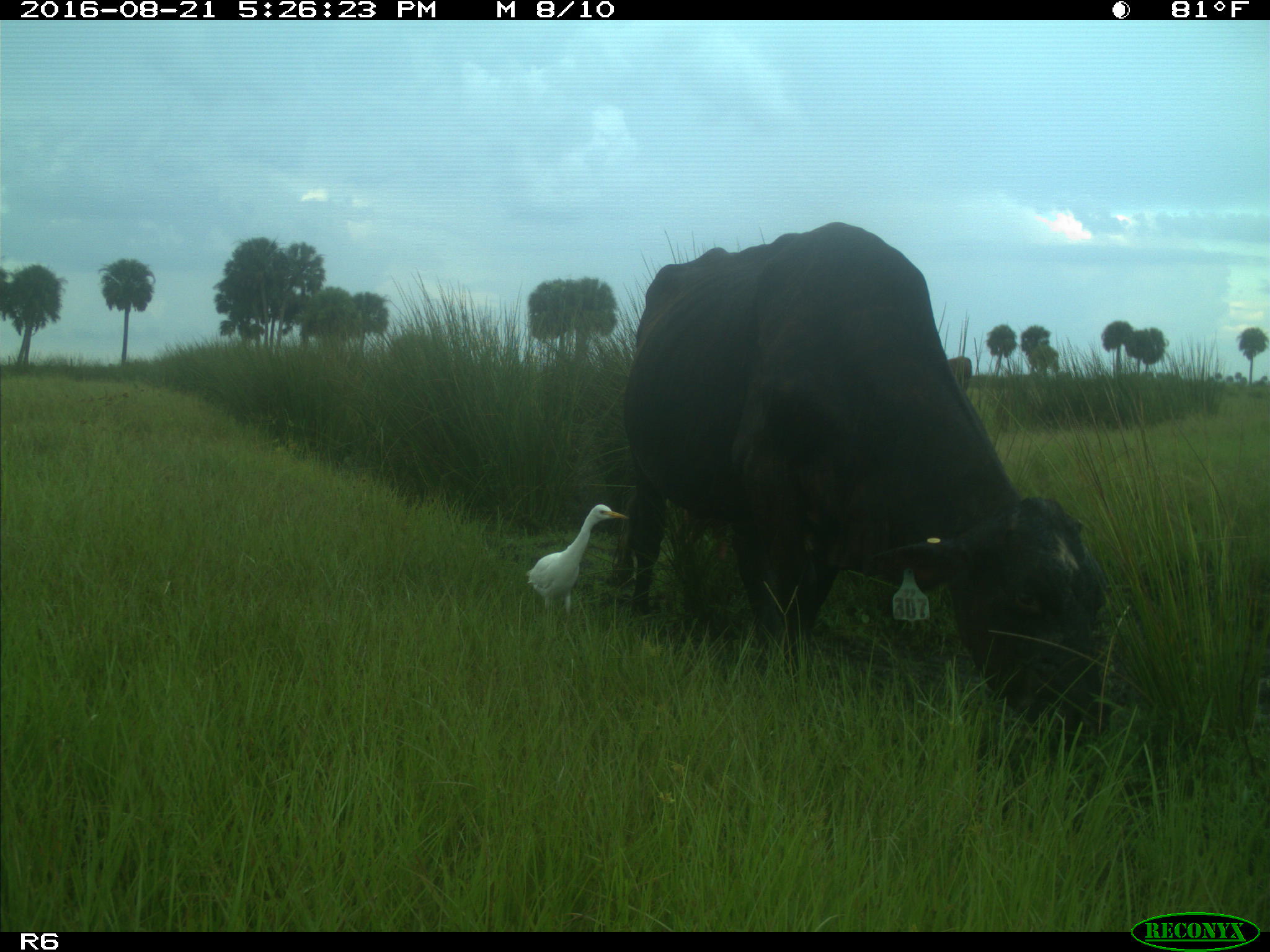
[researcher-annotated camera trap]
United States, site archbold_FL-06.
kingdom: Animalia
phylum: Chordata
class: Mammalia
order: Artiodactyla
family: Bovidae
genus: Bos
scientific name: Bos taurus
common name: domestic cow